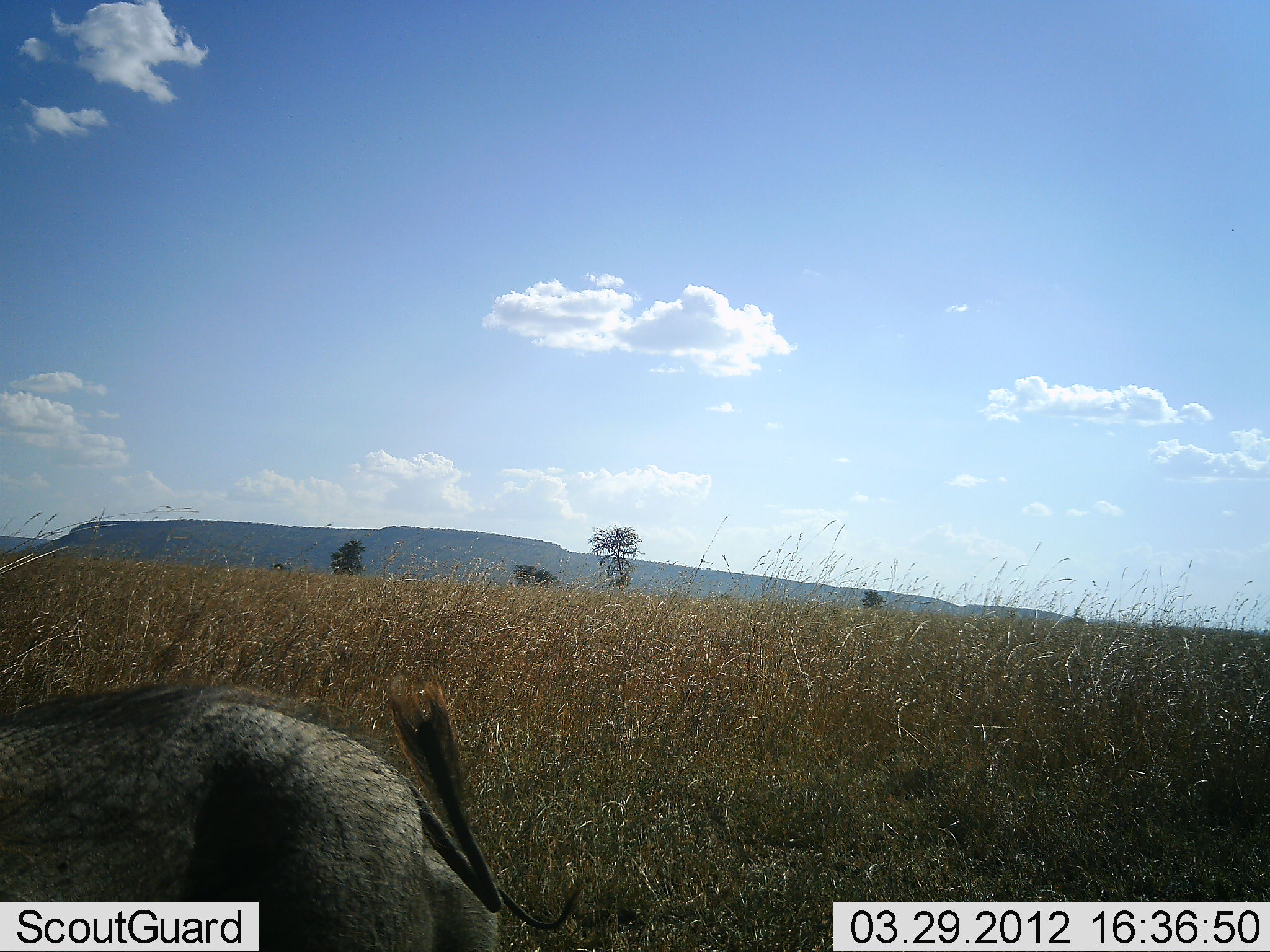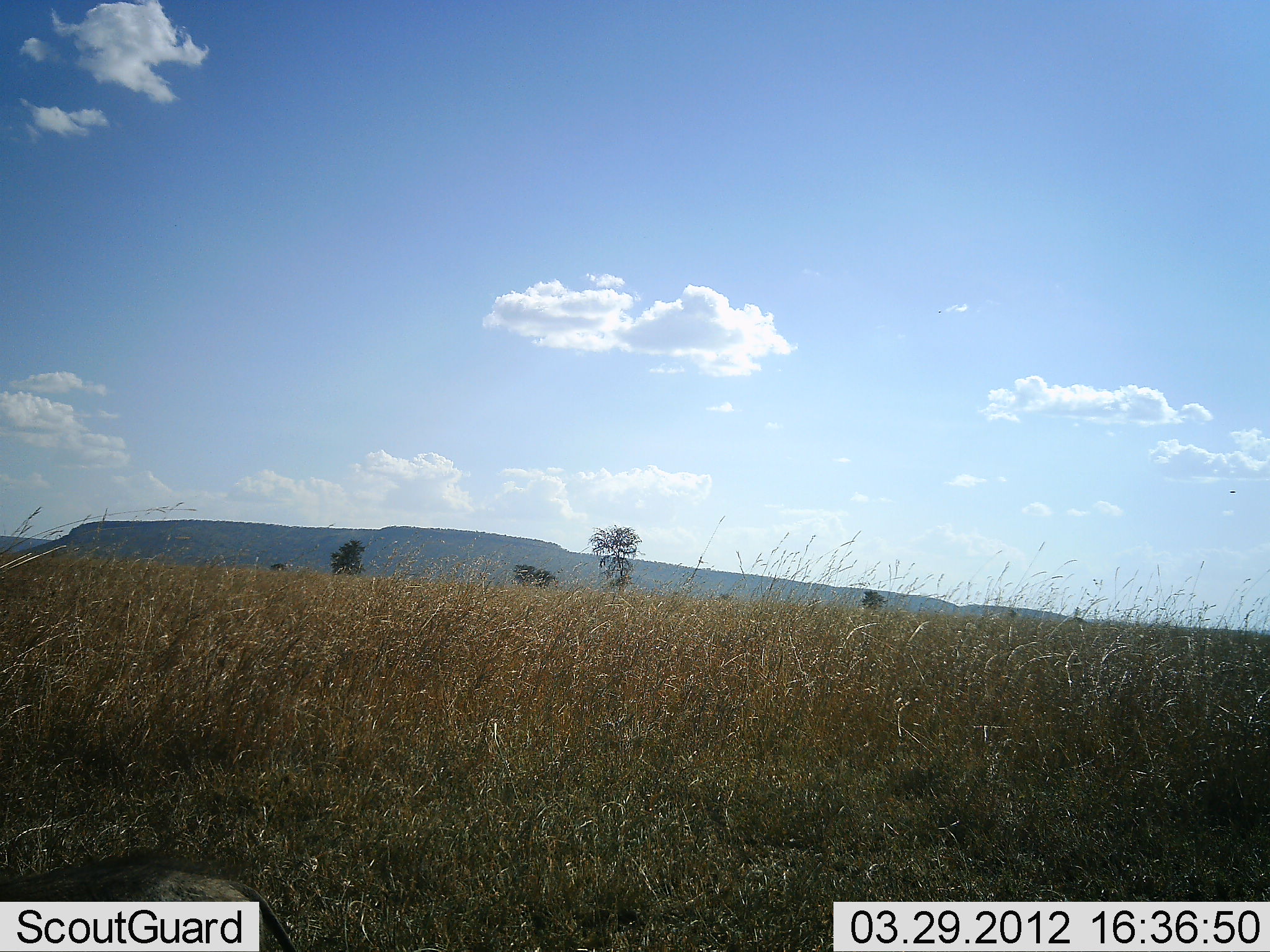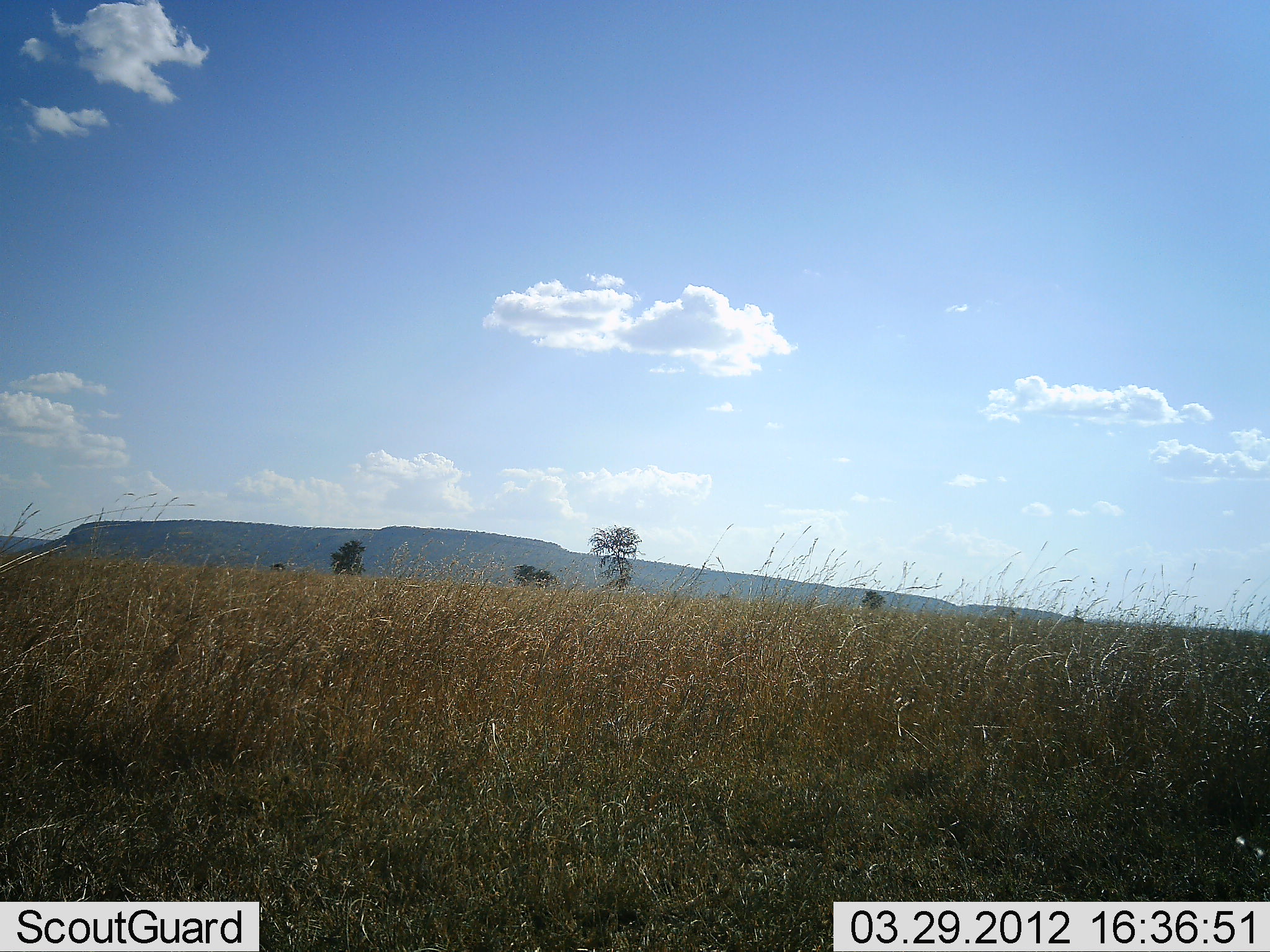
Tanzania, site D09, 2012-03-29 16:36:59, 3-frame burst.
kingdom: Animalia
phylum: Chordata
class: Mammalia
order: Artiodactyla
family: Suidae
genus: Phacochoerus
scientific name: Phacochoerus africanus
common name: warthog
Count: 1.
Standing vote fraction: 6%.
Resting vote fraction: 6%.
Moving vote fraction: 94%.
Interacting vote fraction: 0%.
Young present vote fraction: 0%.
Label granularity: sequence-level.